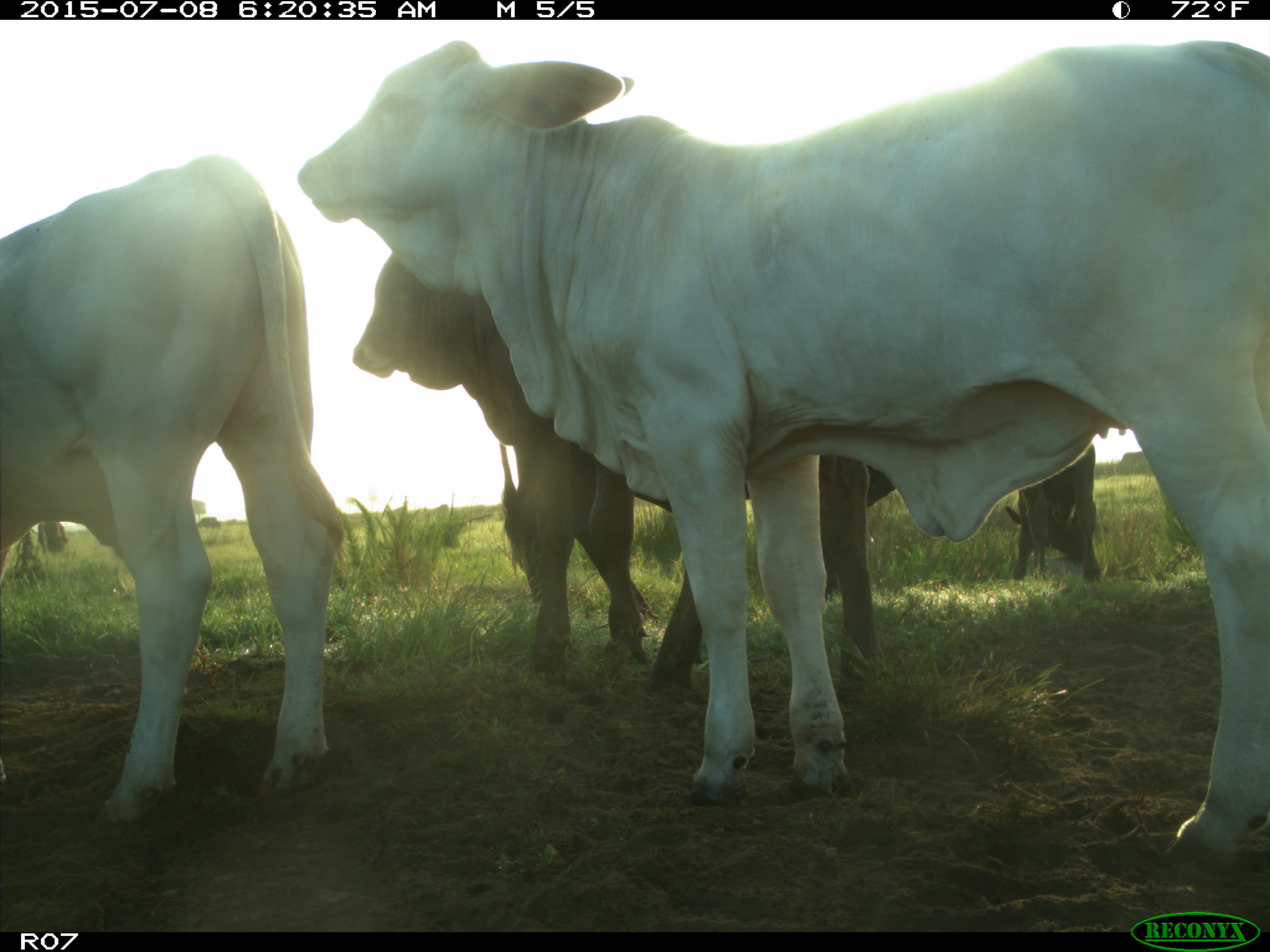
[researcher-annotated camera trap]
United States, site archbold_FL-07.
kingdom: Animalia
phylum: Chordata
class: Mammalia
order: Artiodactyla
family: Bovidae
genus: Bos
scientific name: Bos taurus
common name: domestic cow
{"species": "Bos taurus (domestic cow)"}